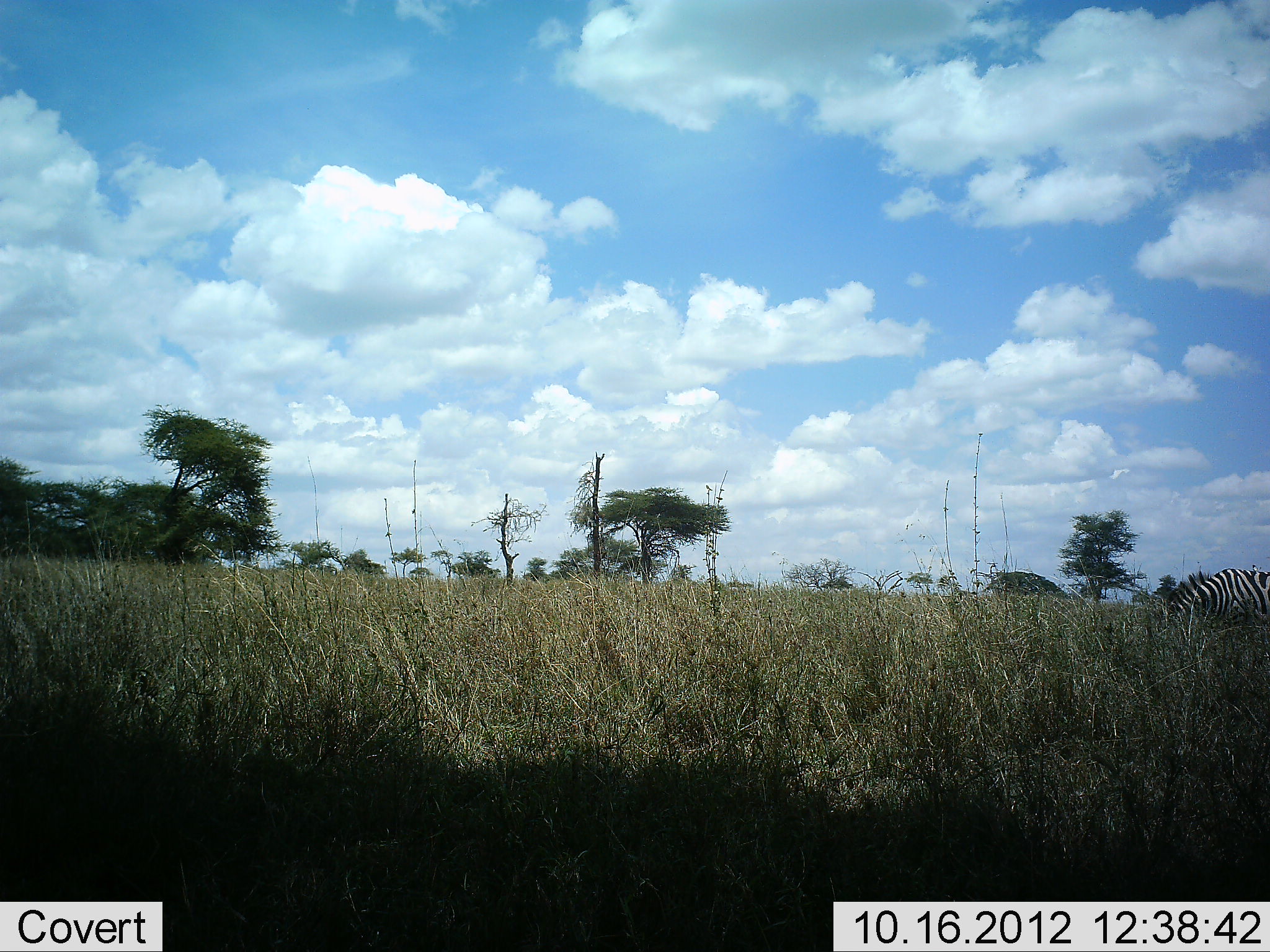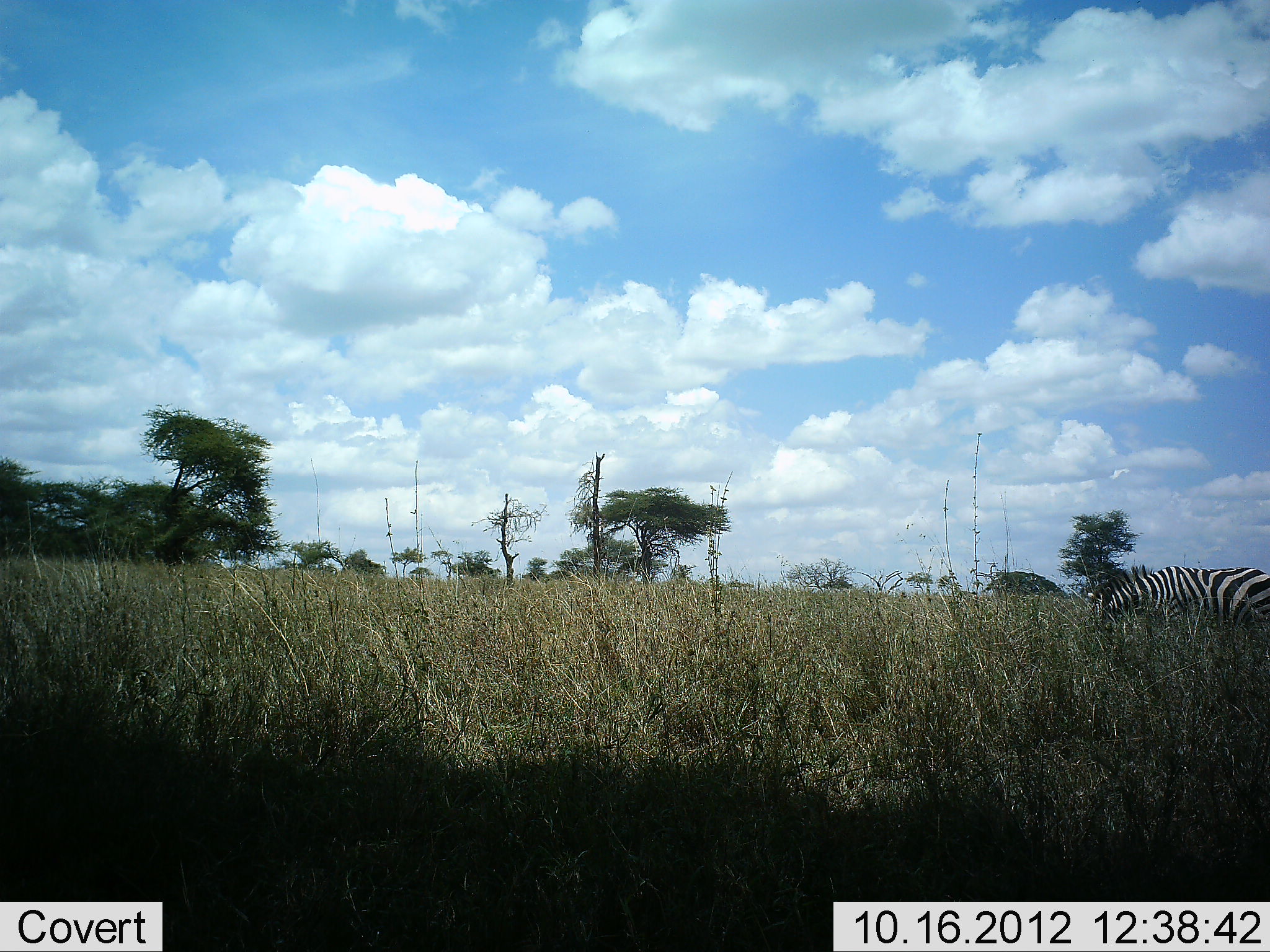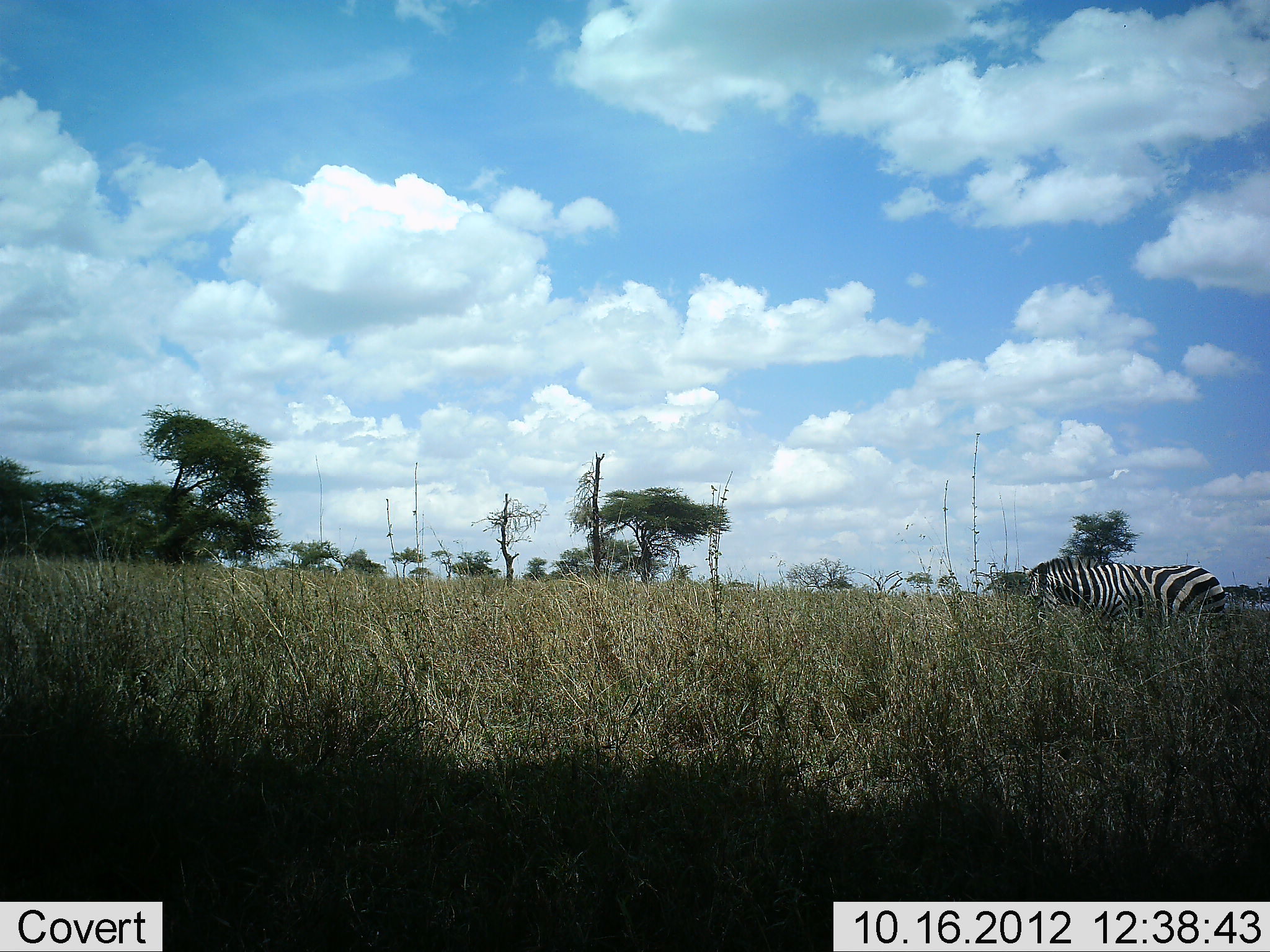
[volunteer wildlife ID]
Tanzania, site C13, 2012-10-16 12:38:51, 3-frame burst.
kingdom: Animalia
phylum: Chordata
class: Mammalia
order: Perissodactyla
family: Equidae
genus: Equus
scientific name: Equus quagga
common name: plains zebra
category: zebra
Zebra (plains zebra) (Equus quagga), count 1. Behavior (volunteer vote fractions): standing 10%, resting 0%, moving 80%, interacting 0%. Young present (vote fraction): 0%. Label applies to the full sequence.